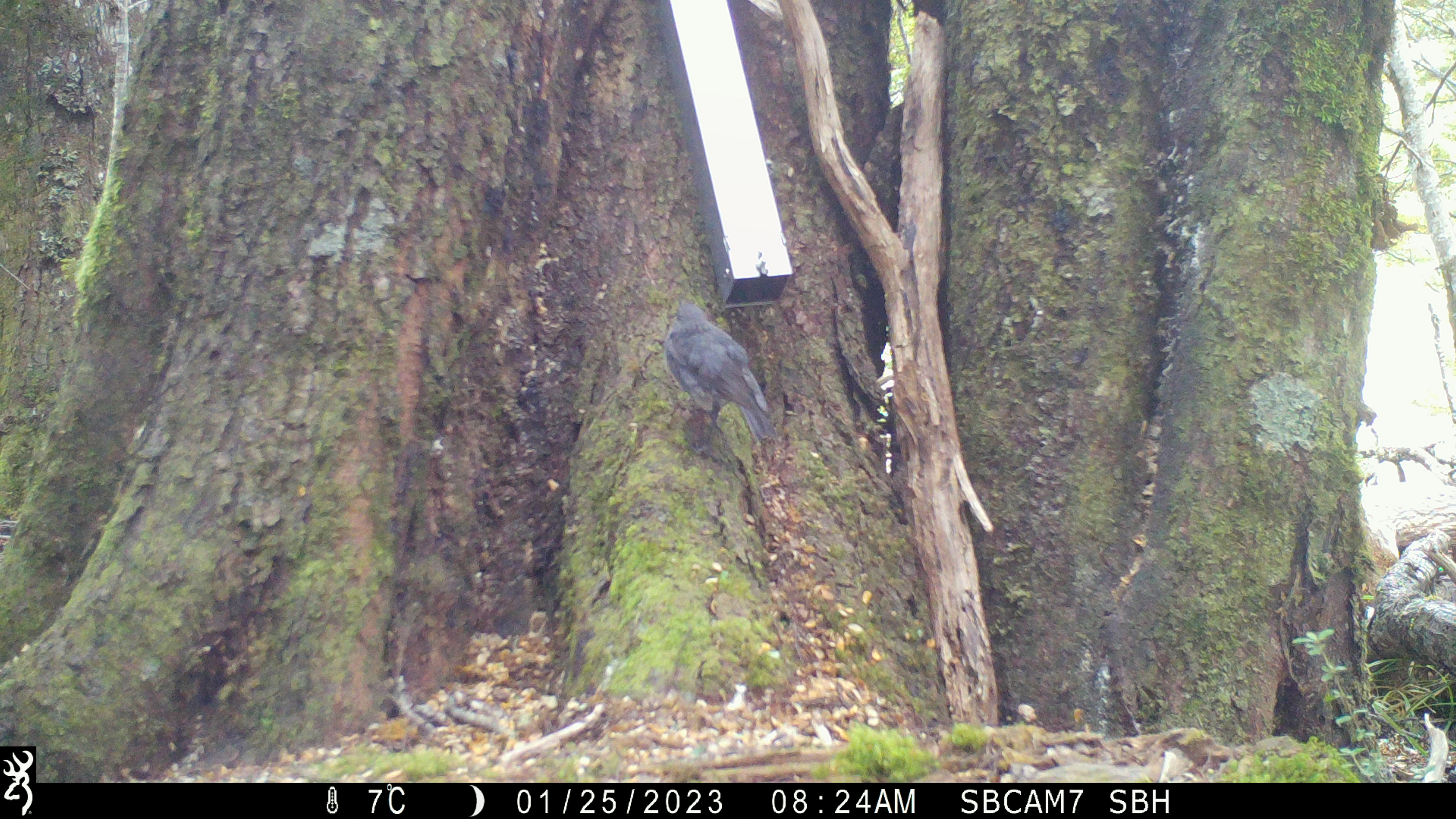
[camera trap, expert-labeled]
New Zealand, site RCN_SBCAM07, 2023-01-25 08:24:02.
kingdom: Animalia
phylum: Chordata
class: Aves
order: Passeriformes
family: Petroicidae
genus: Petroica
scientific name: Petroica australis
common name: new zealand robin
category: robin